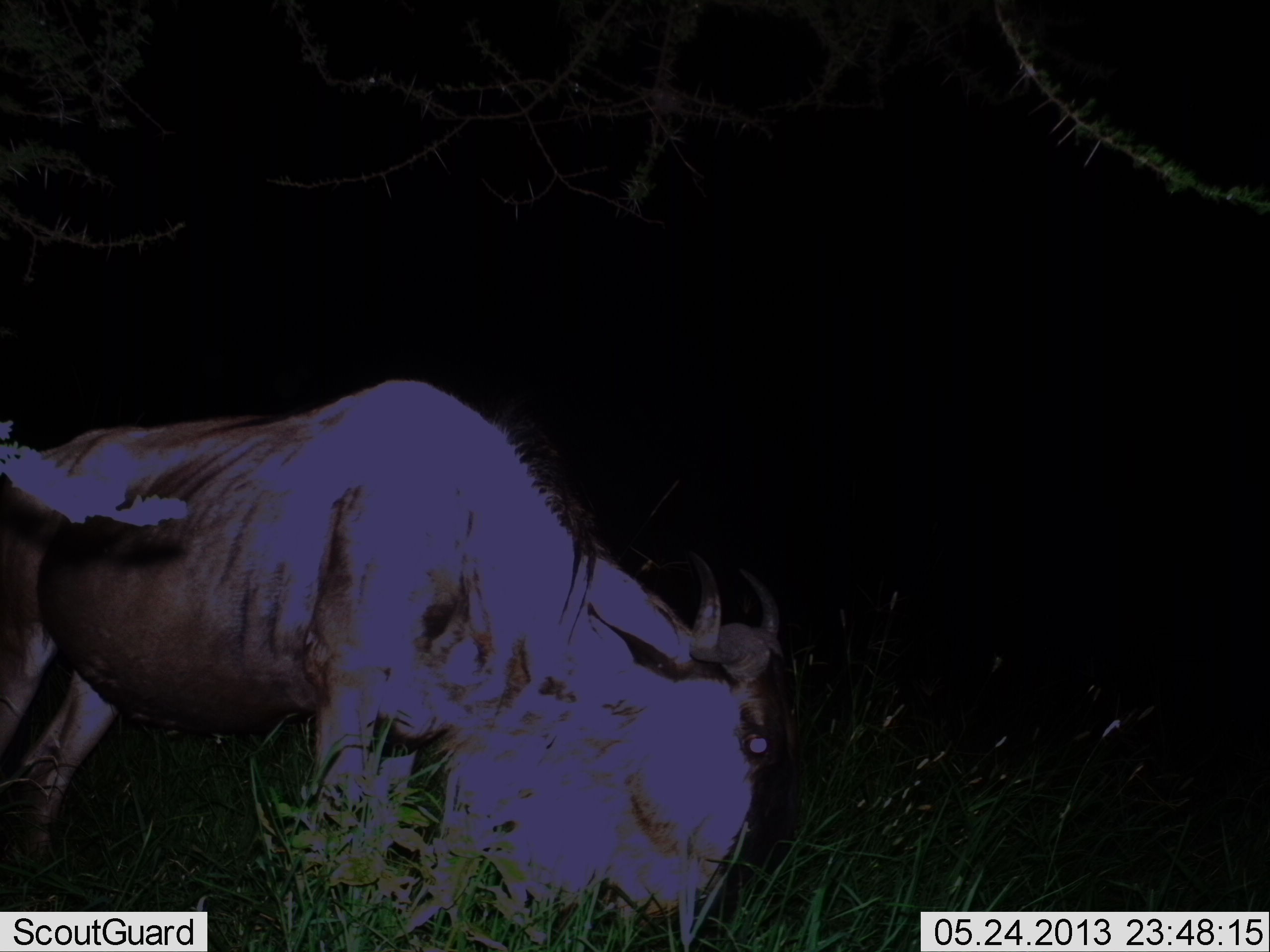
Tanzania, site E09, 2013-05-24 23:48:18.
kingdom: Animalia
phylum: Chordata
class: Mammalia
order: Artiodactyla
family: Bovidae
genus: Connochaetes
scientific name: Connochaetes taurinus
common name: blue wildebeest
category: wildebeest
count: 1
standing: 50%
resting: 0%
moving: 0%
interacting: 0%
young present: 0%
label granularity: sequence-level